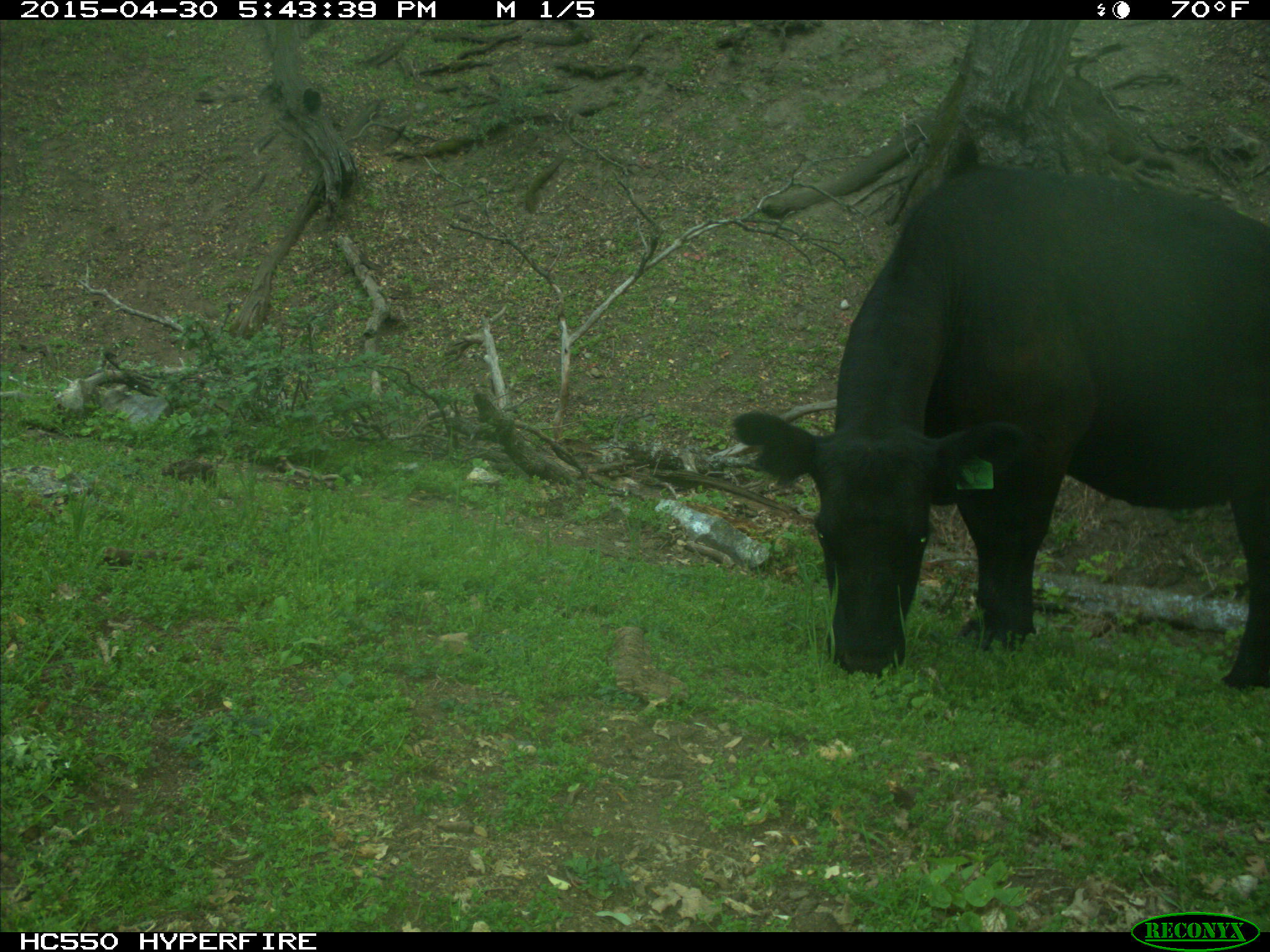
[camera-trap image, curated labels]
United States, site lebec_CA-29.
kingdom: Animalia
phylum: Chordata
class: Mammalia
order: Artiodactyla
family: Bovidae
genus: Bos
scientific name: Bos taurus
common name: domestic cow